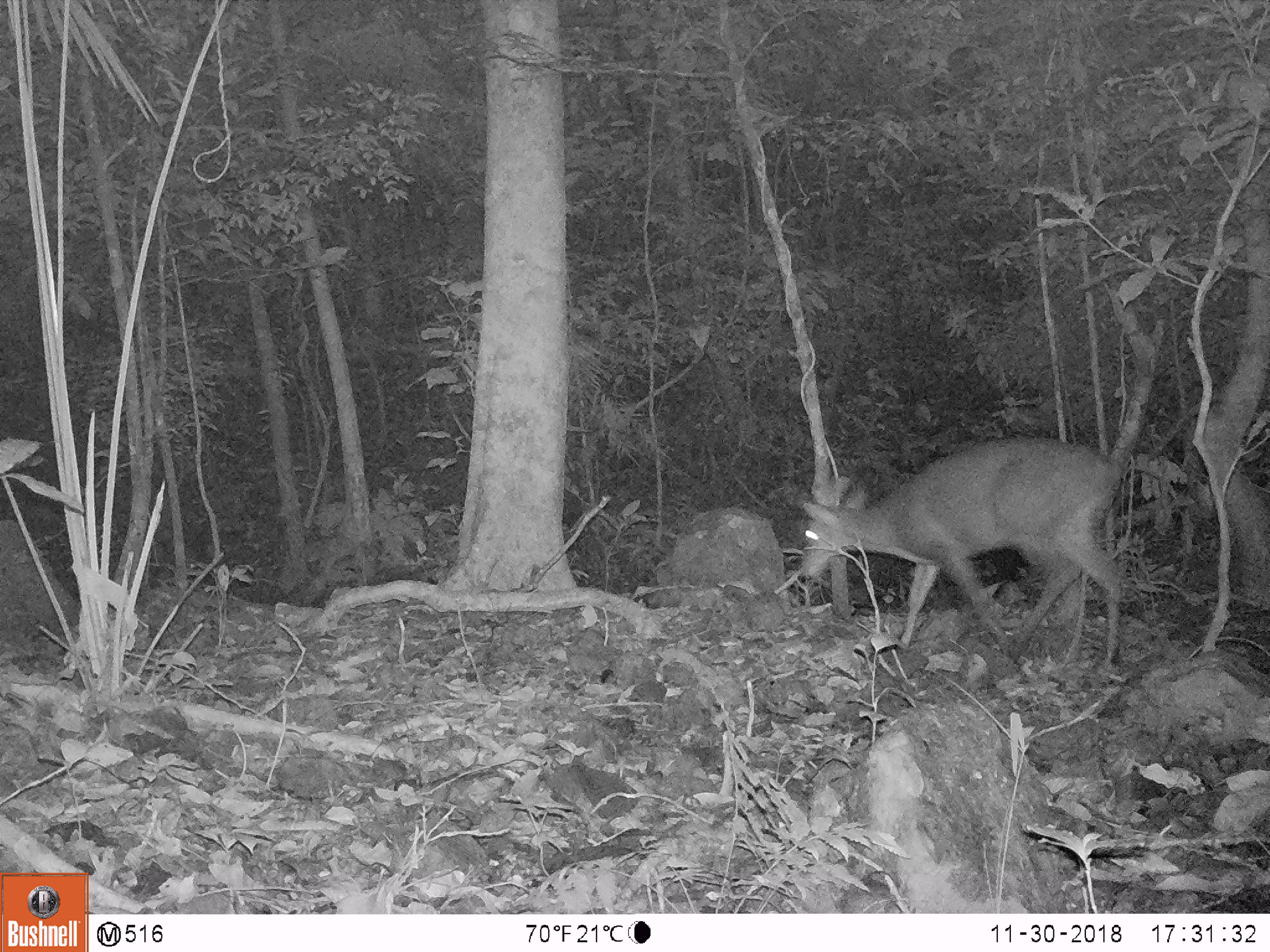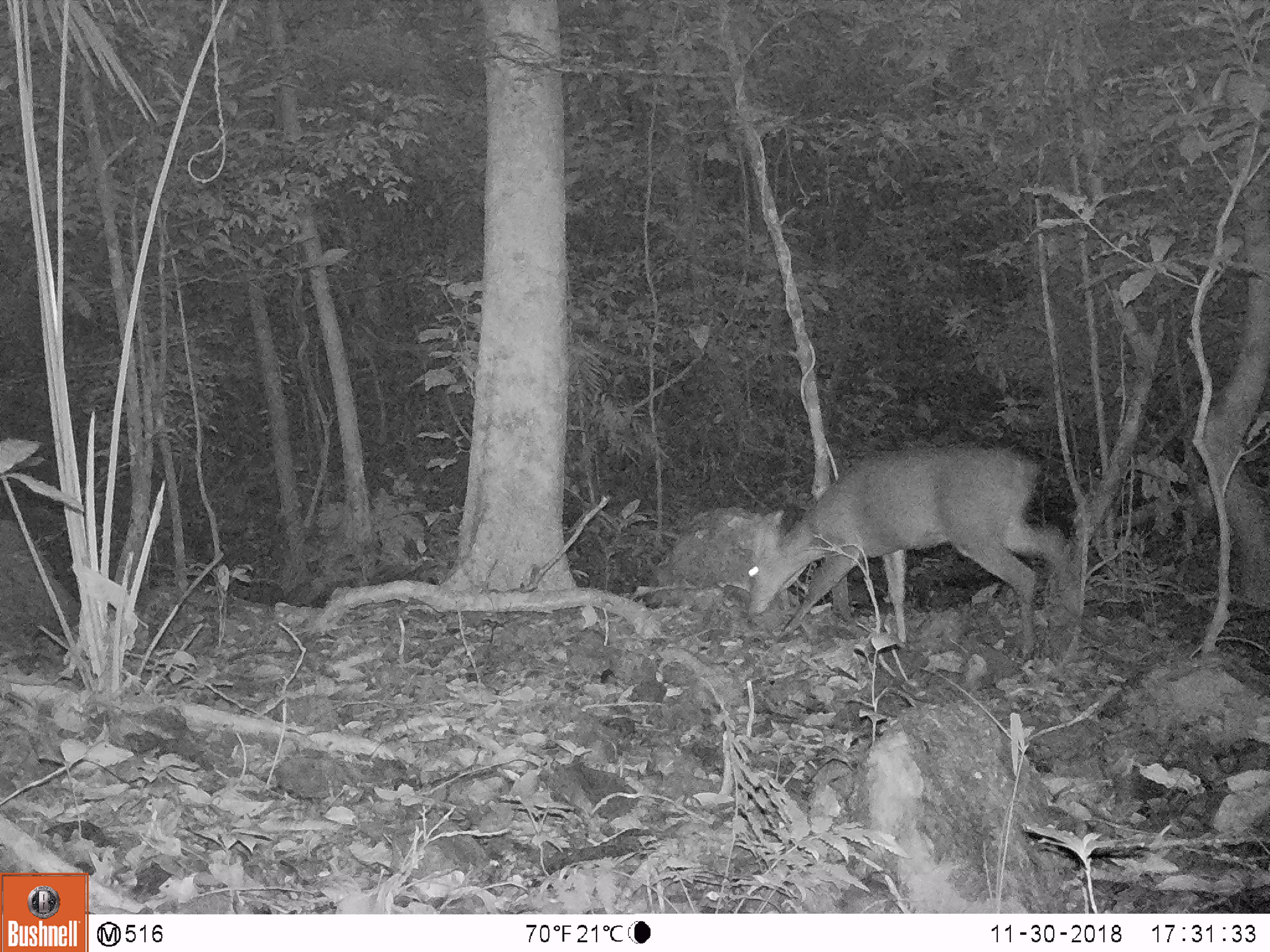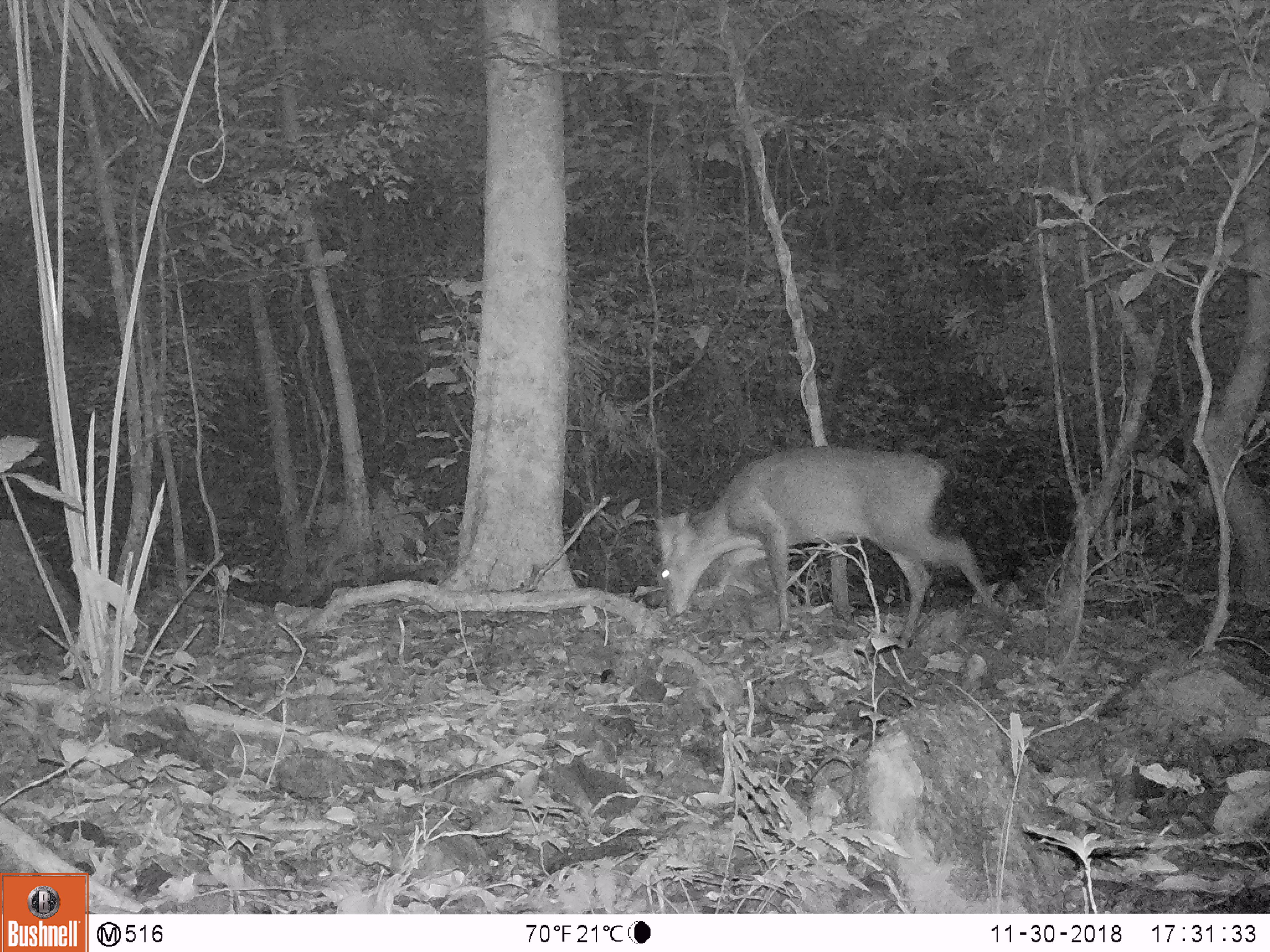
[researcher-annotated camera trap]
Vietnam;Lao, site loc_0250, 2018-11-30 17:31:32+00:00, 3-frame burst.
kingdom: Animalia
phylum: Chordata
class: Mammalia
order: Artiodactyla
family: Cervidae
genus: Muntiacus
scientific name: Muntiacus vuquangensis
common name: large-antlered muntjac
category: large antlered muntjac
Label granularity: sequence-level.